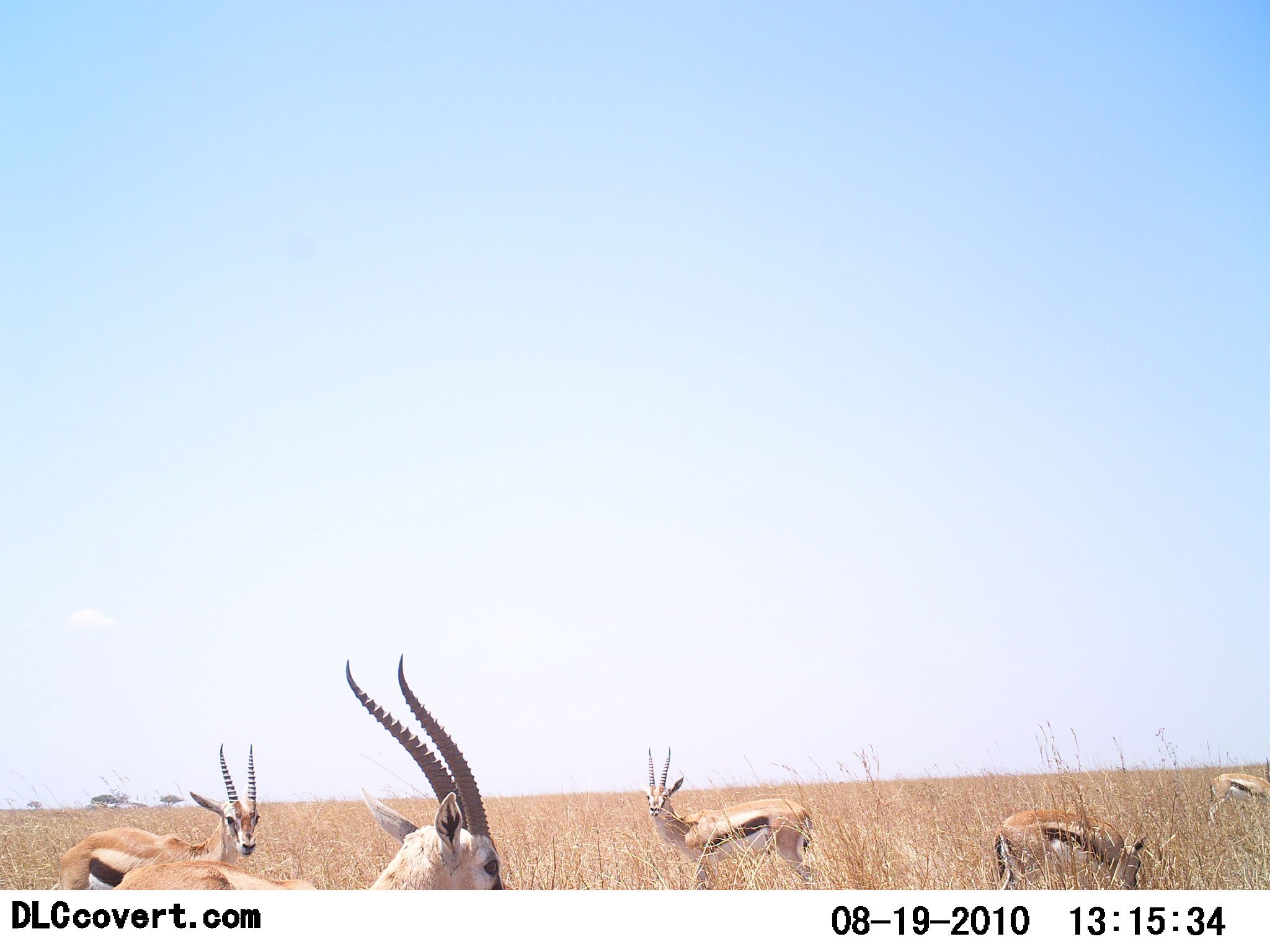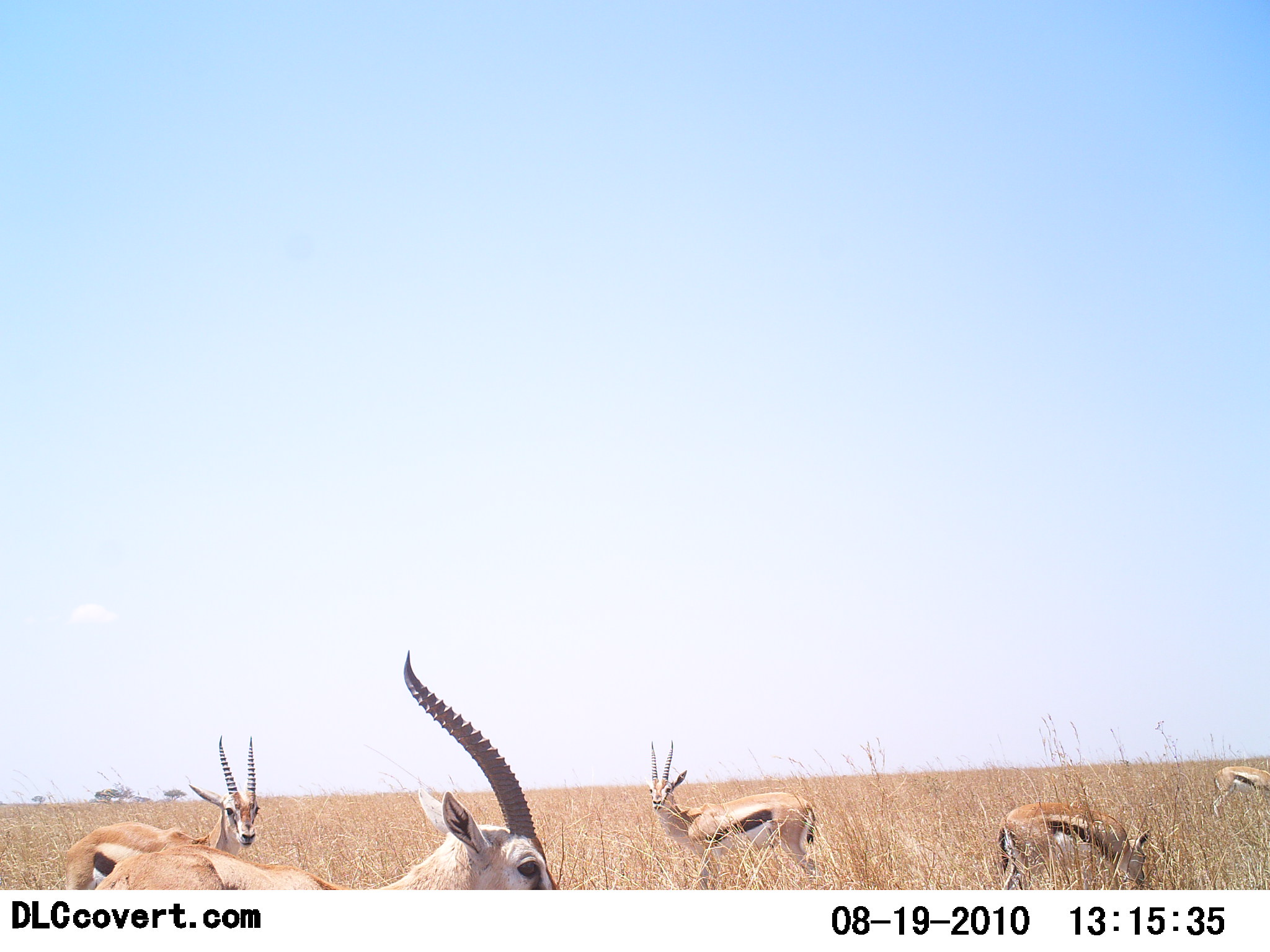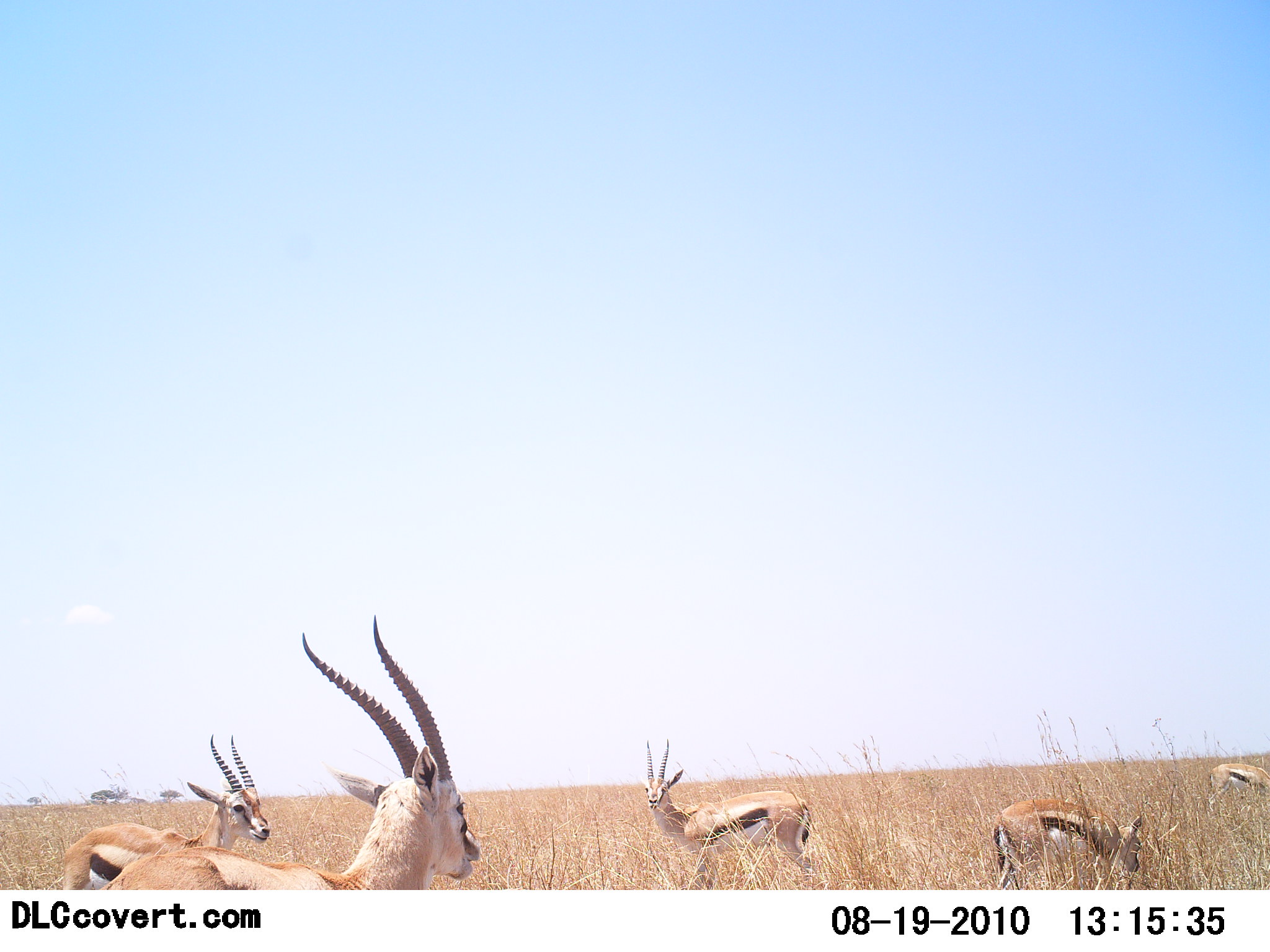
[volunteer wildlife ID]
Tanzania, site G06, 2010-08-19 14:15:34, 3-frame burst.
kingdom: Animalia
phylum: Chordata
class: Mammalia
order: Artiodactyla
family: Bovidae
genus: Eudorcas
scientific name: Eudorcas thomsonii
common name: thomson's gazelle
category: gazellethomsons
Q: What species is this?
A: Gazellethomsons (thomson's gazelle) (Eudorcas thomsonii).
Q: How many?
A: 5.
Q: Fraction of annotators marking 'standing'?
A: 83%.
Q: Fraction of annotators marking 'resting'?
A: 8%.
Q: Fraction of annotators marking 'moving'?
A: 17%.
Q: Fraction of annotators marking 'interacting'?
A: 8%.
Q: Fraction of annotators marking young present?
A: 0%.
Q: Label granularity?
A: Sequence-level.